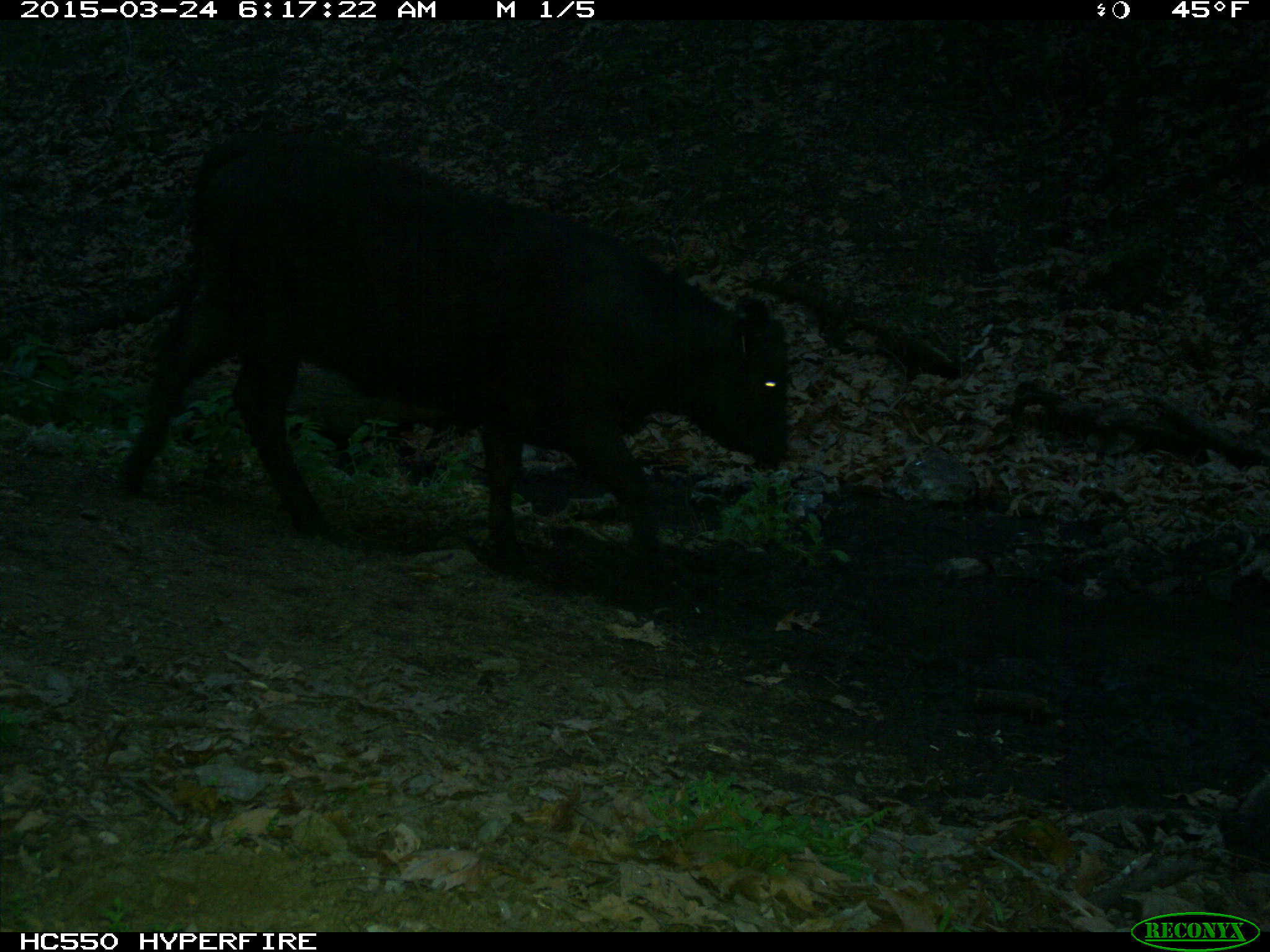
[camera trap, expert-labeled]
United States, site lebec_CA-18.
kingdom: Animalia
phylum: Chordata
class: Mammalia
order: Artiodactyla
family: Bovidae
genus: Bos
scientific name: Bos taurus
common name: domestic cow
Bos taurus (domestic cow).